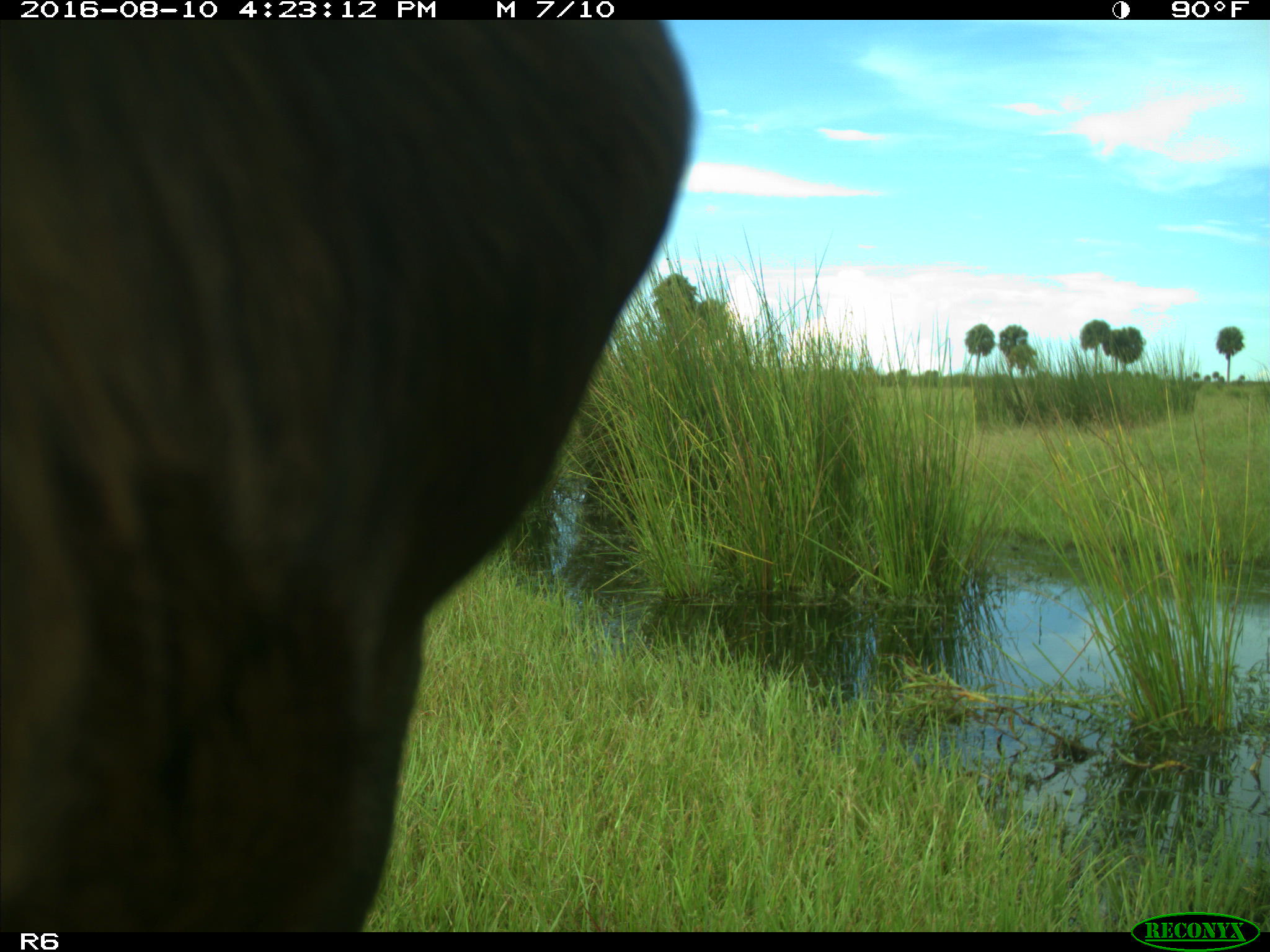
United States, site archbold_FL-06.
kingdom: Animalia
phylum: Chordata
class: Mammalia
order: Artiodactyla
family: Bovidae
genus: Bos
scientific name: Bos taurus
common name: domestic cow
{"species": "Bos taurus (domestic cow)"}